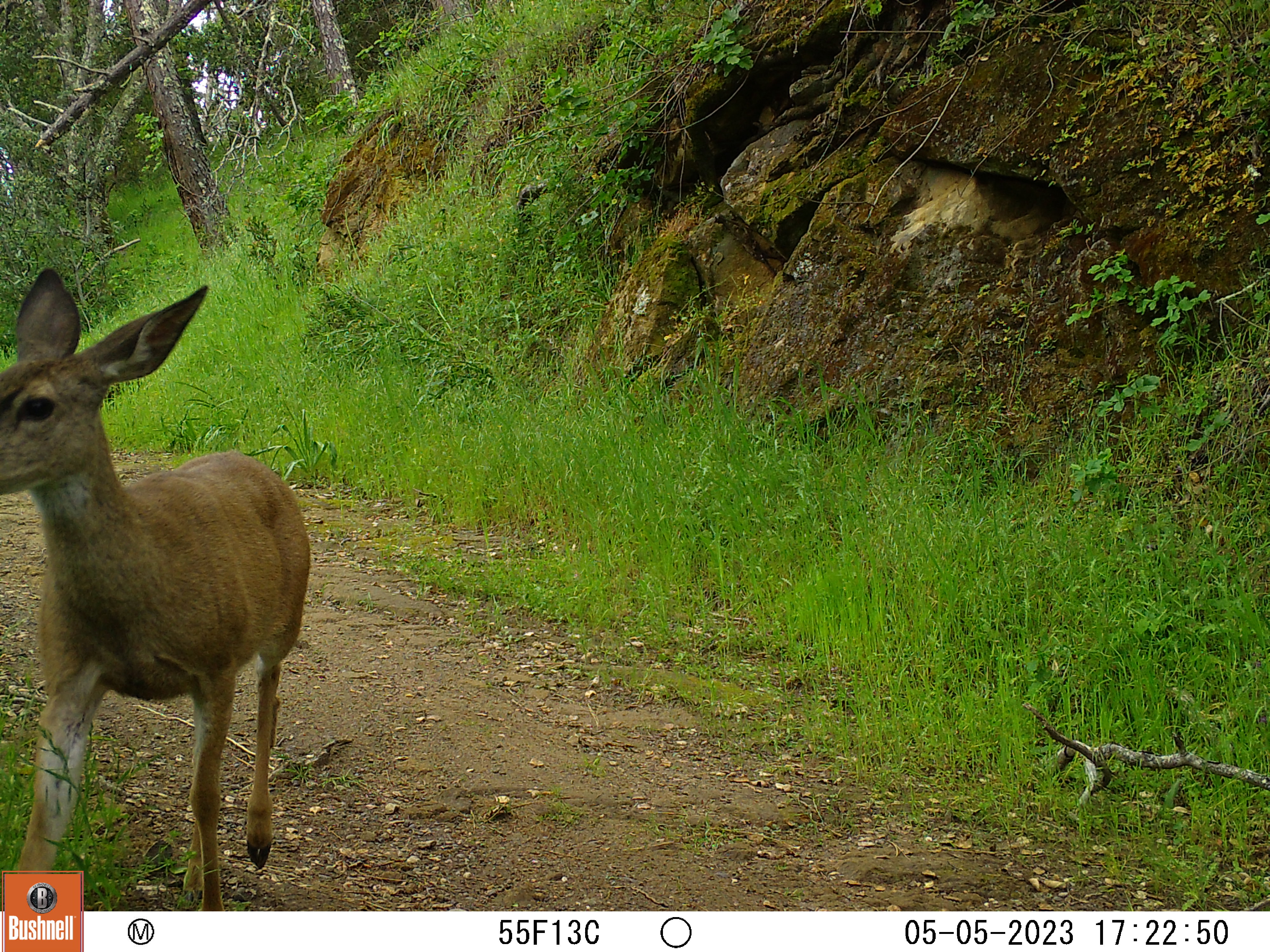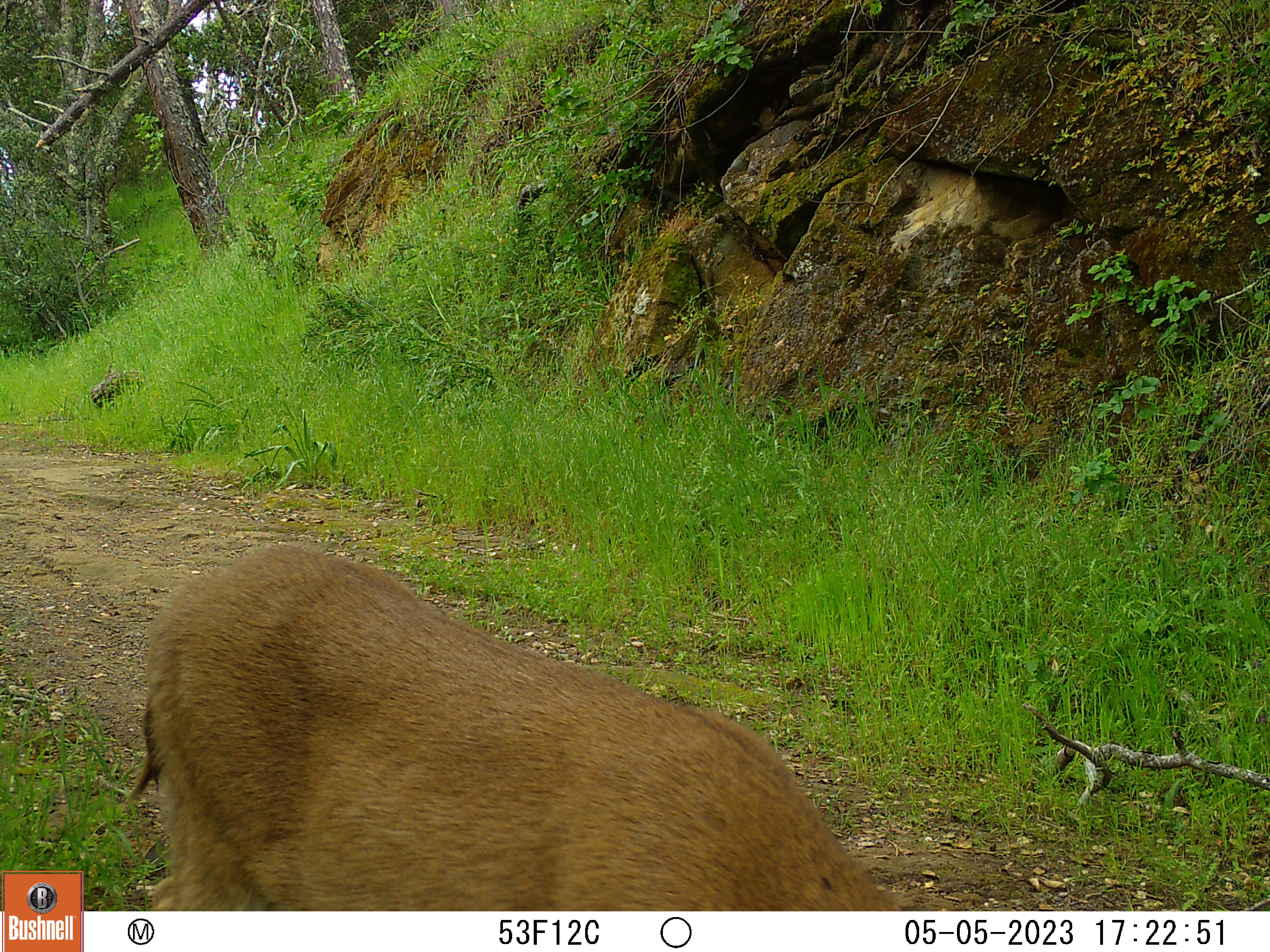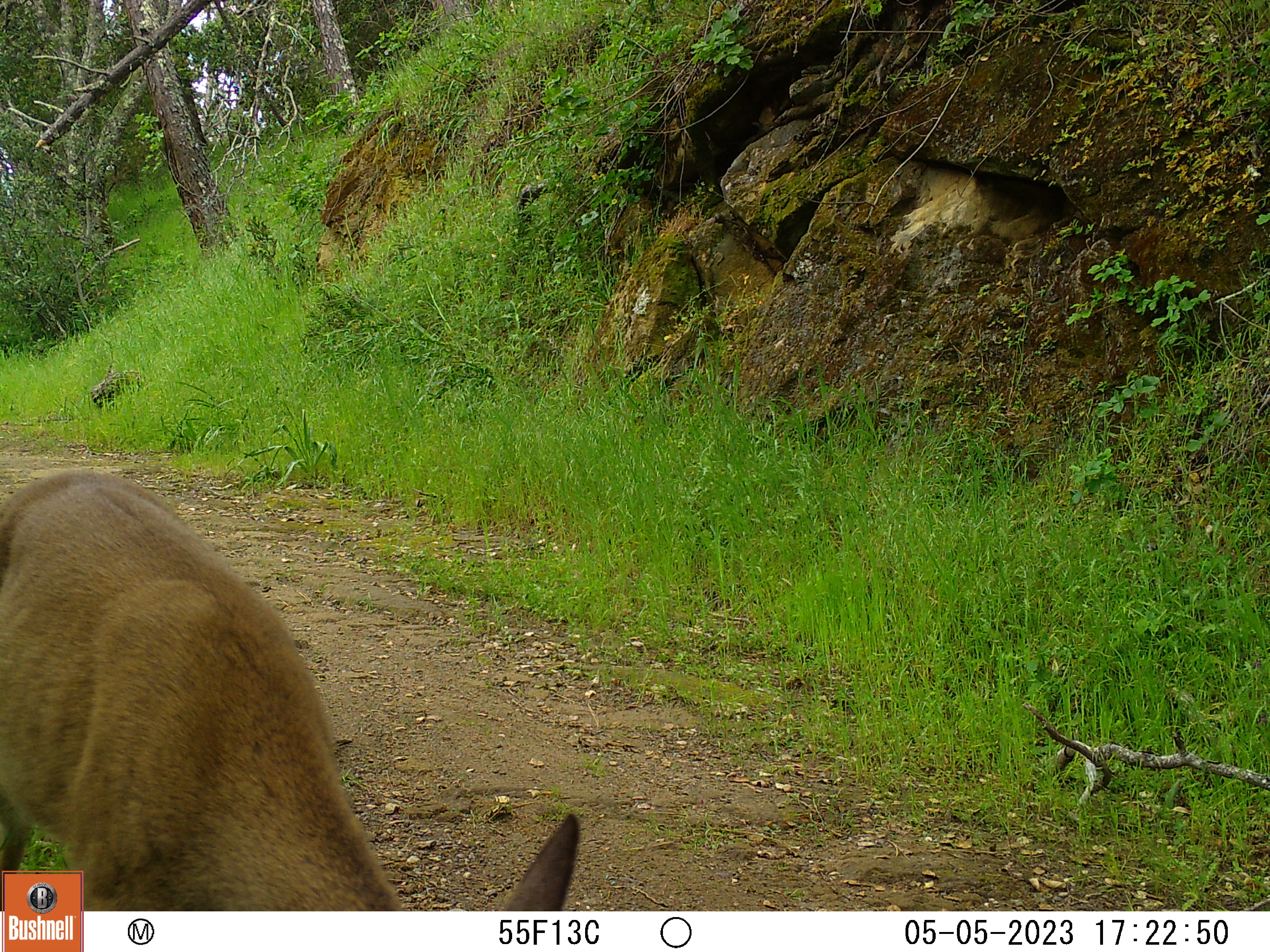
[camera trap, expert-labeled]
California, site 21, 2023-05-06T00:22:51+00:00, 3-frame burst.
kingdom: Animalia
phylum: Chordata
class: Mammalia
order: Artiodactyla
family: Cervidae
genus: Odocoileus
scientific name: Odocoileus hemionus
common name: mule deer